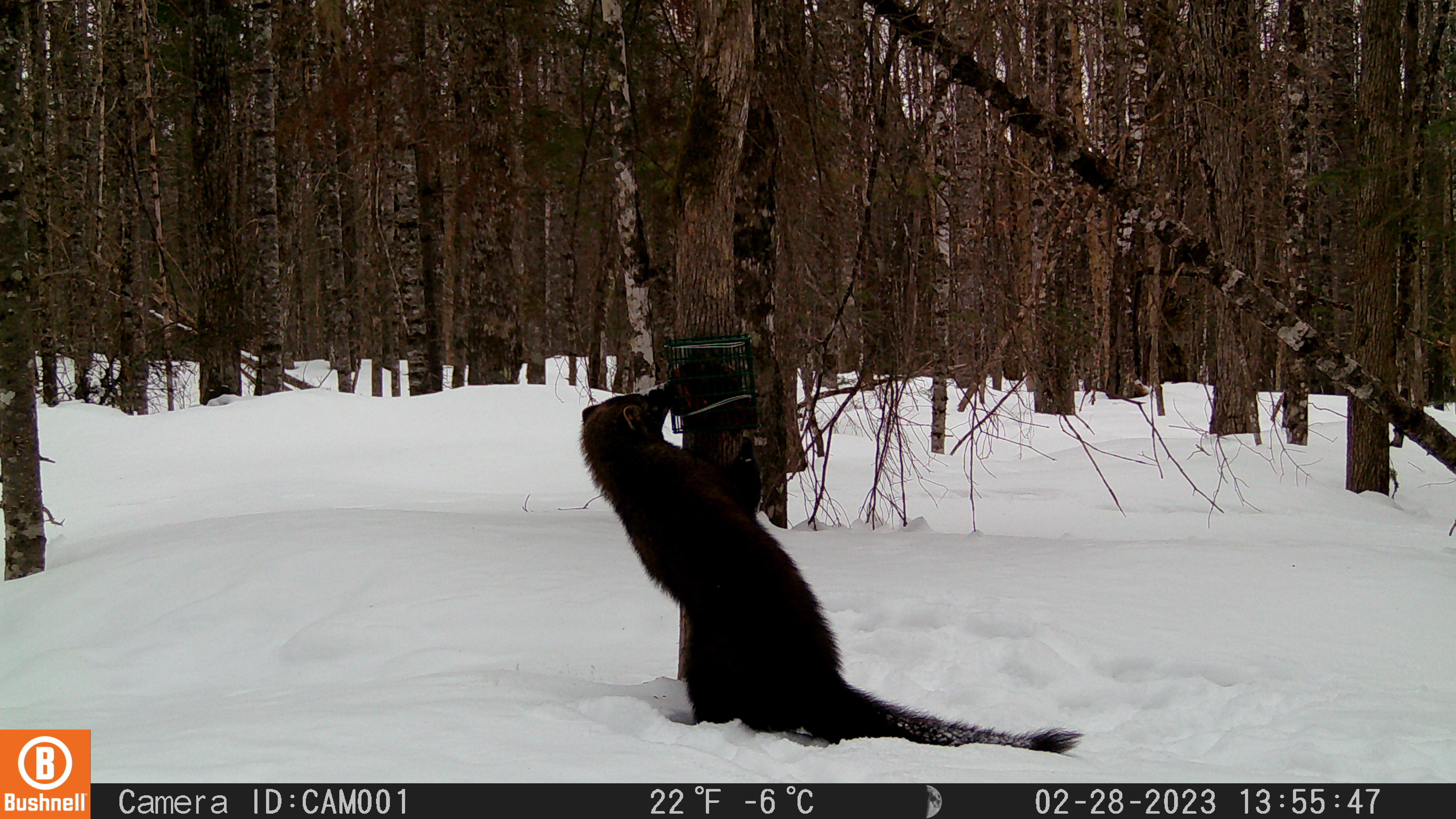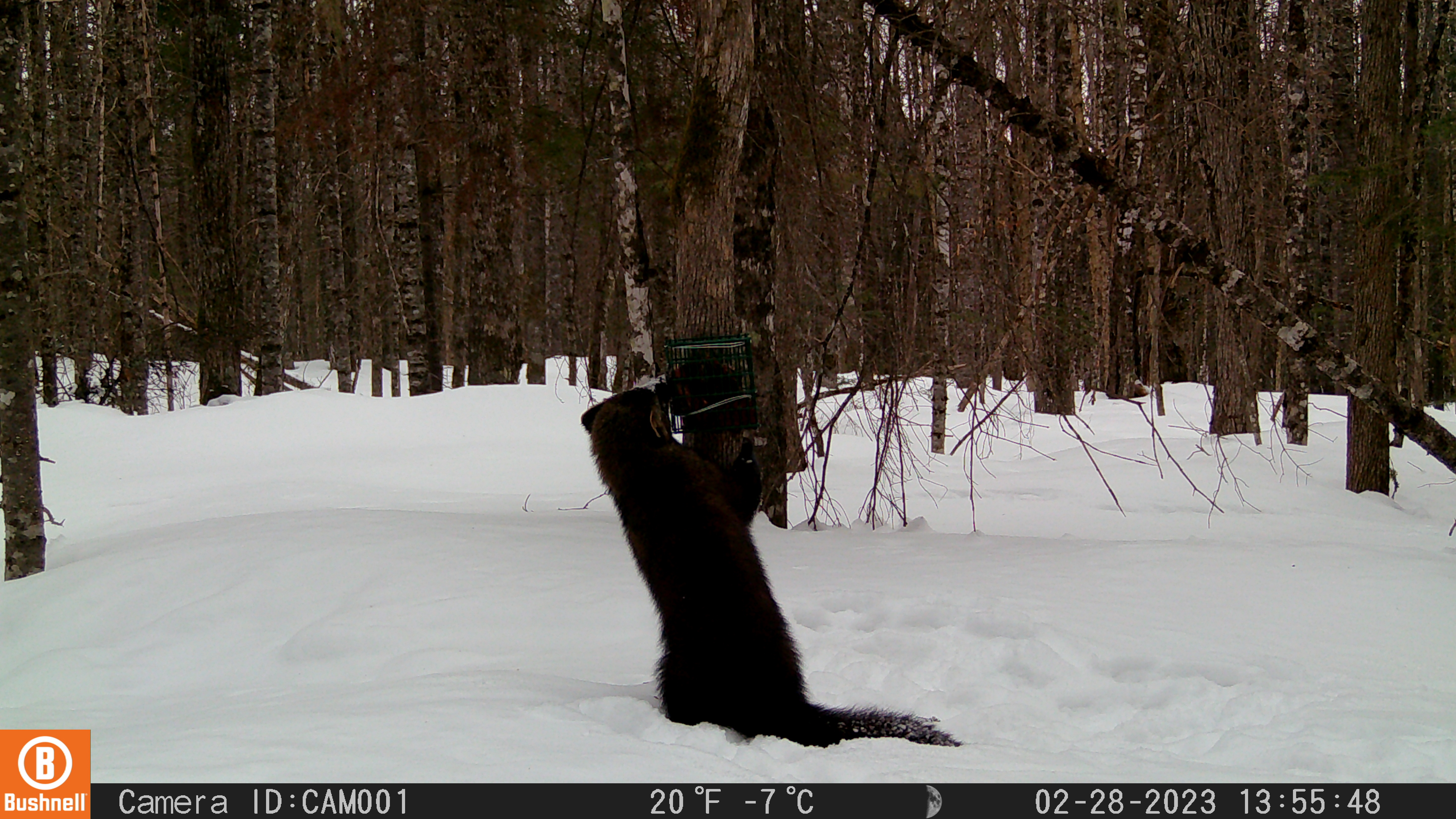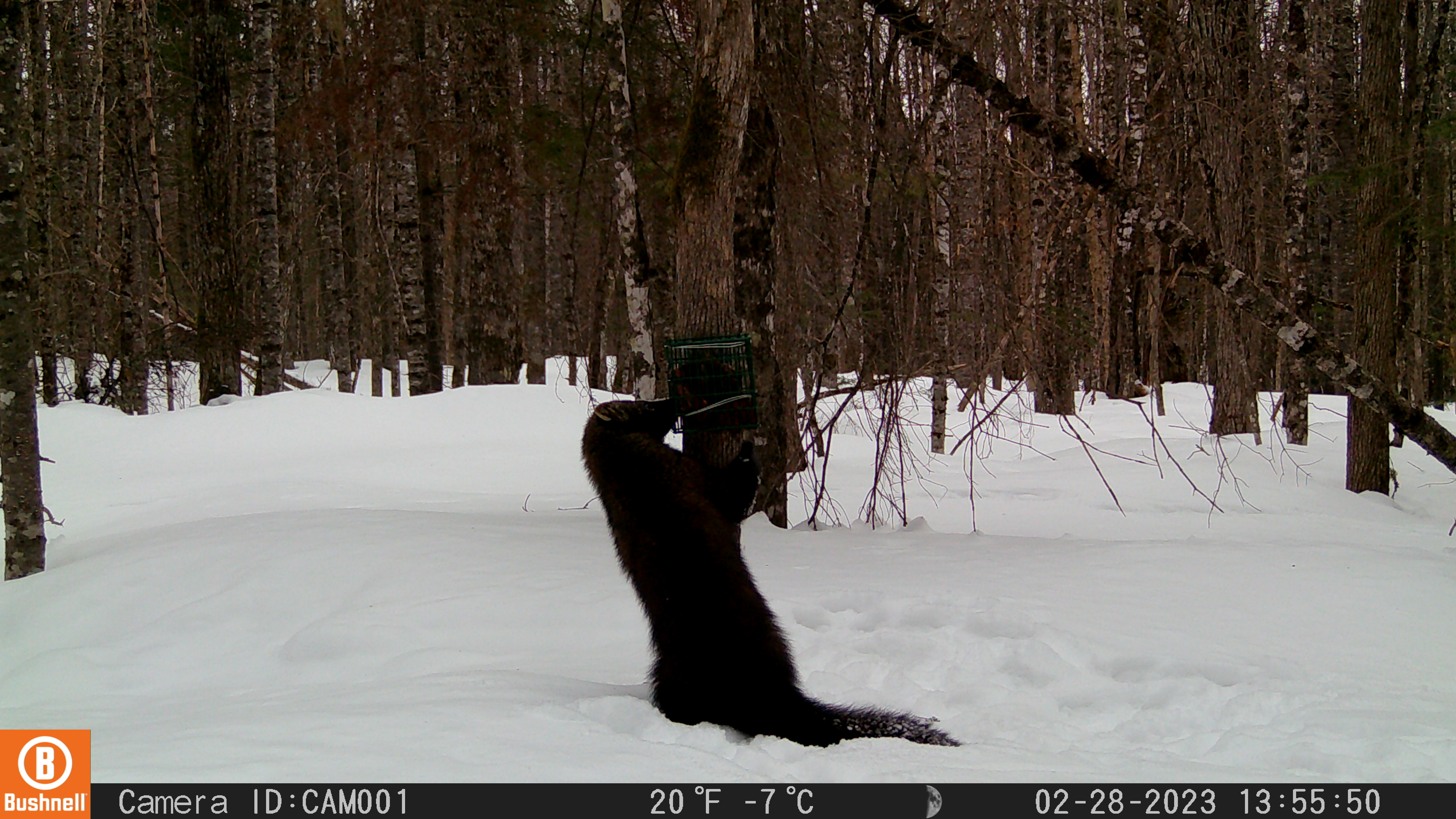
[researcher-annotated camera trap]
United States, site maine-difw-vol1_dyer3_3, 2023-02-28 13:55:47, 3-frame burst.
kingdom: Animalia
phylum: Chordata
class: Mammalia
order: Carnivora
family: Mustelidae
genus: Pekania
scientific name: Pekania pennanti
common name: fisher